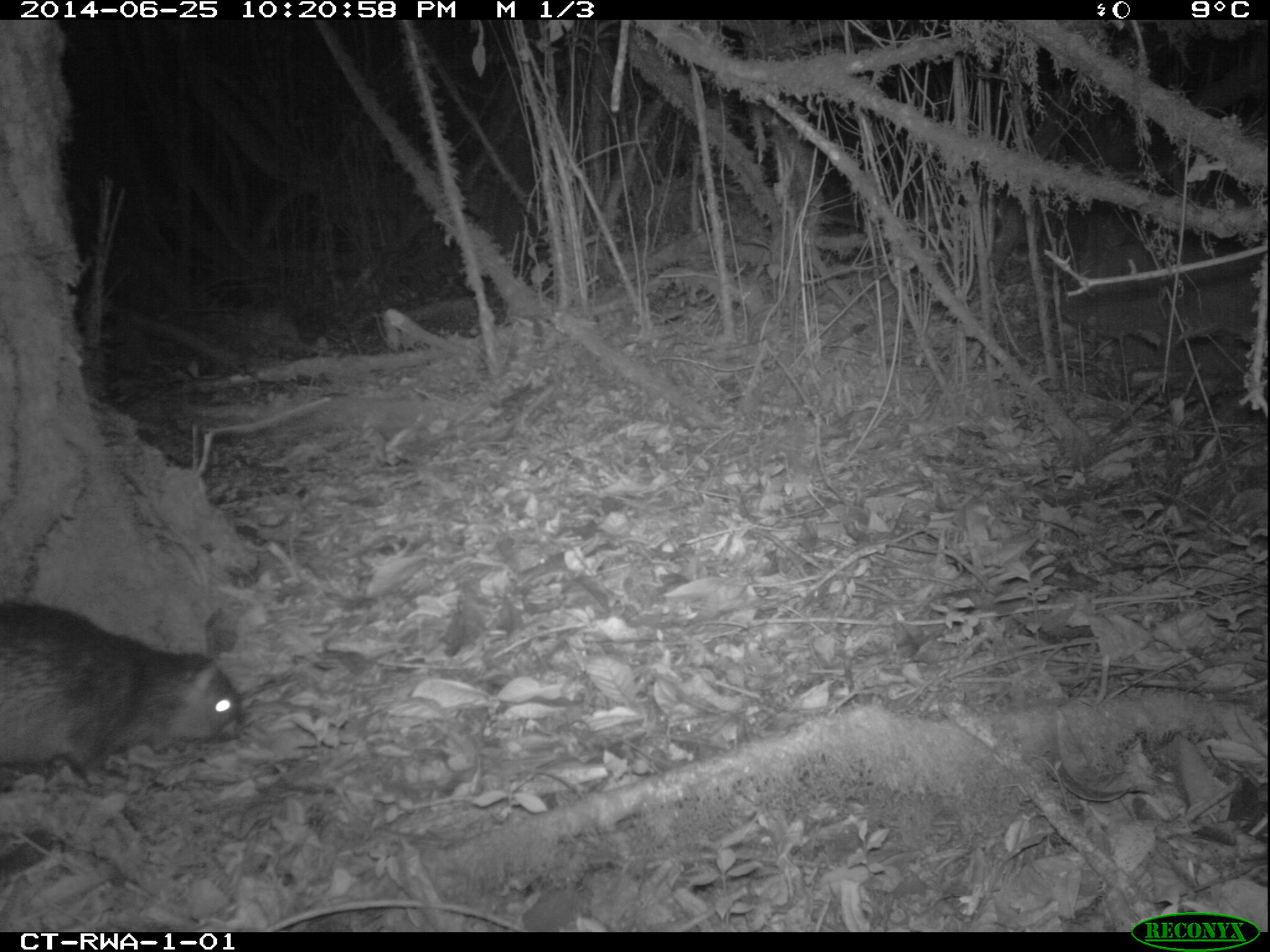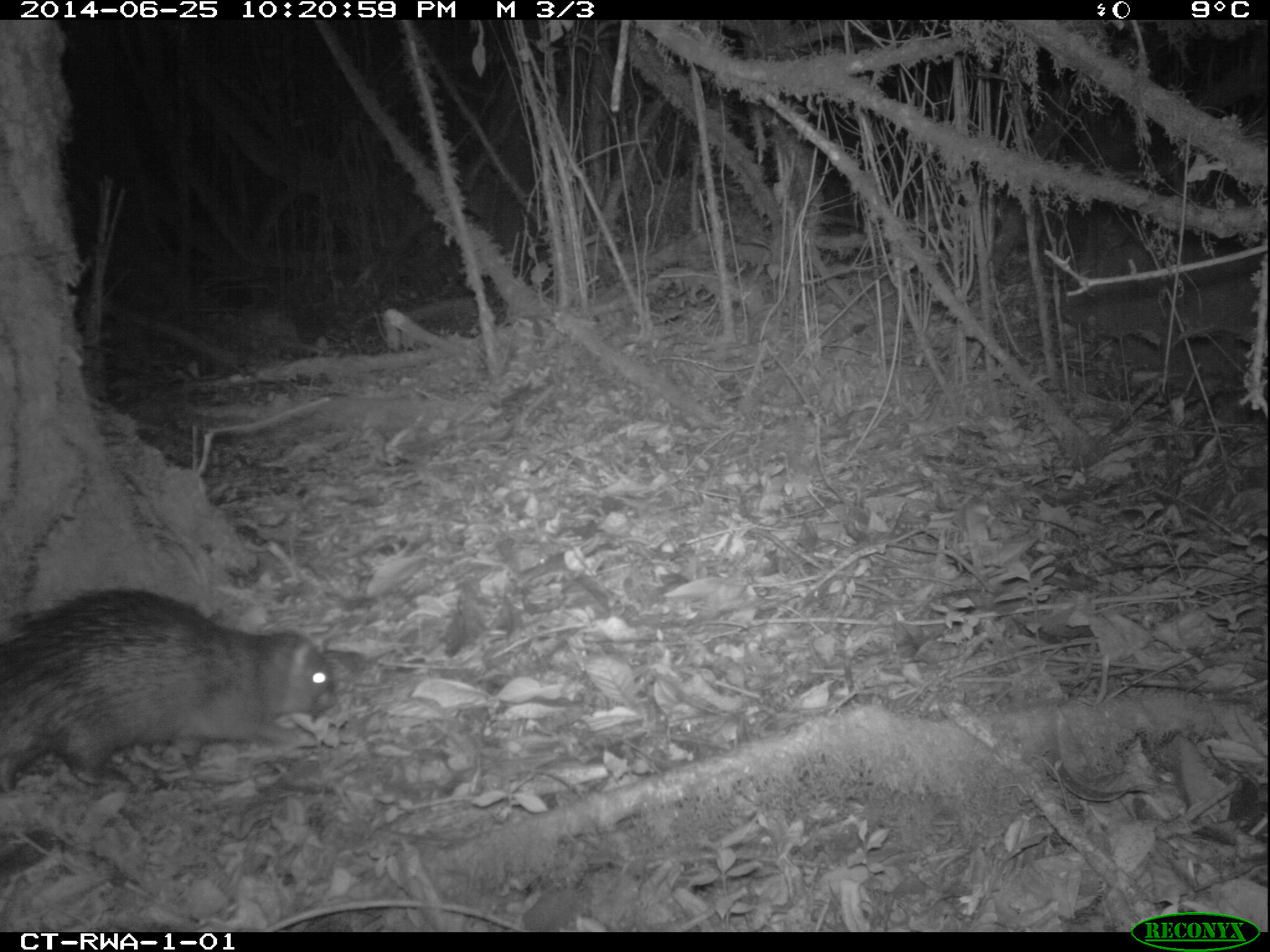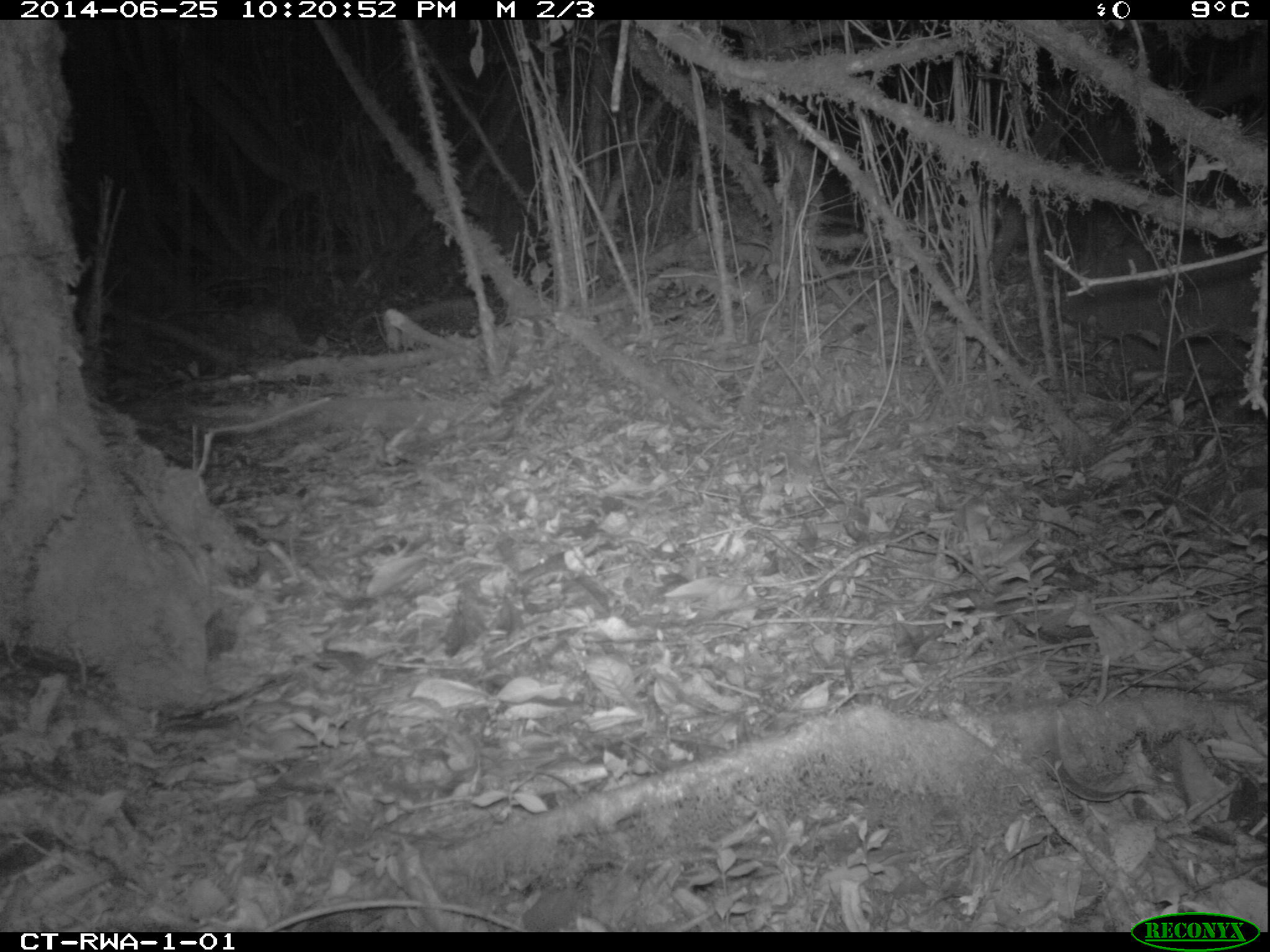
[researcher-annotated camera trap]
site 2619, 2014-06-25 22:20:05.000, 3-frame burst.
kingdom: Animalia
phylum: Chordata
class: Mammalia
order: Rodentia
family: Hystricidae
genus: Atherurus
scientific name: Atherurus africanus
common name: african brush-tailed porcupine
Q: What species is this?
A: Atherurus africanus (african brush-tailed porcupine).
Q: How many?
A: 1.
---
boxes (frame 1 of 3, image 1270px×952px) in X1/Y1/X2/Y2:
atherurus africanus: 0/597/242/795